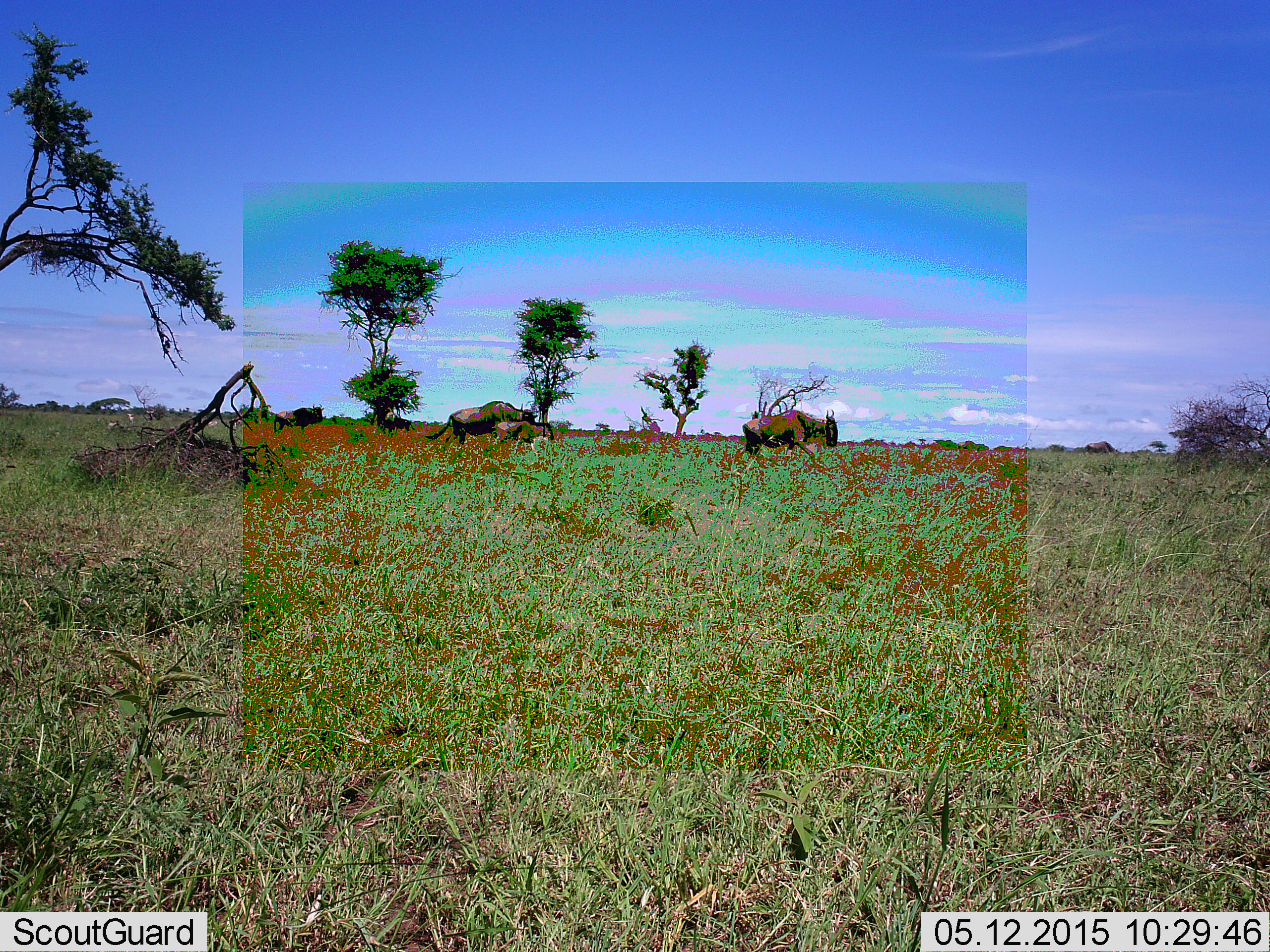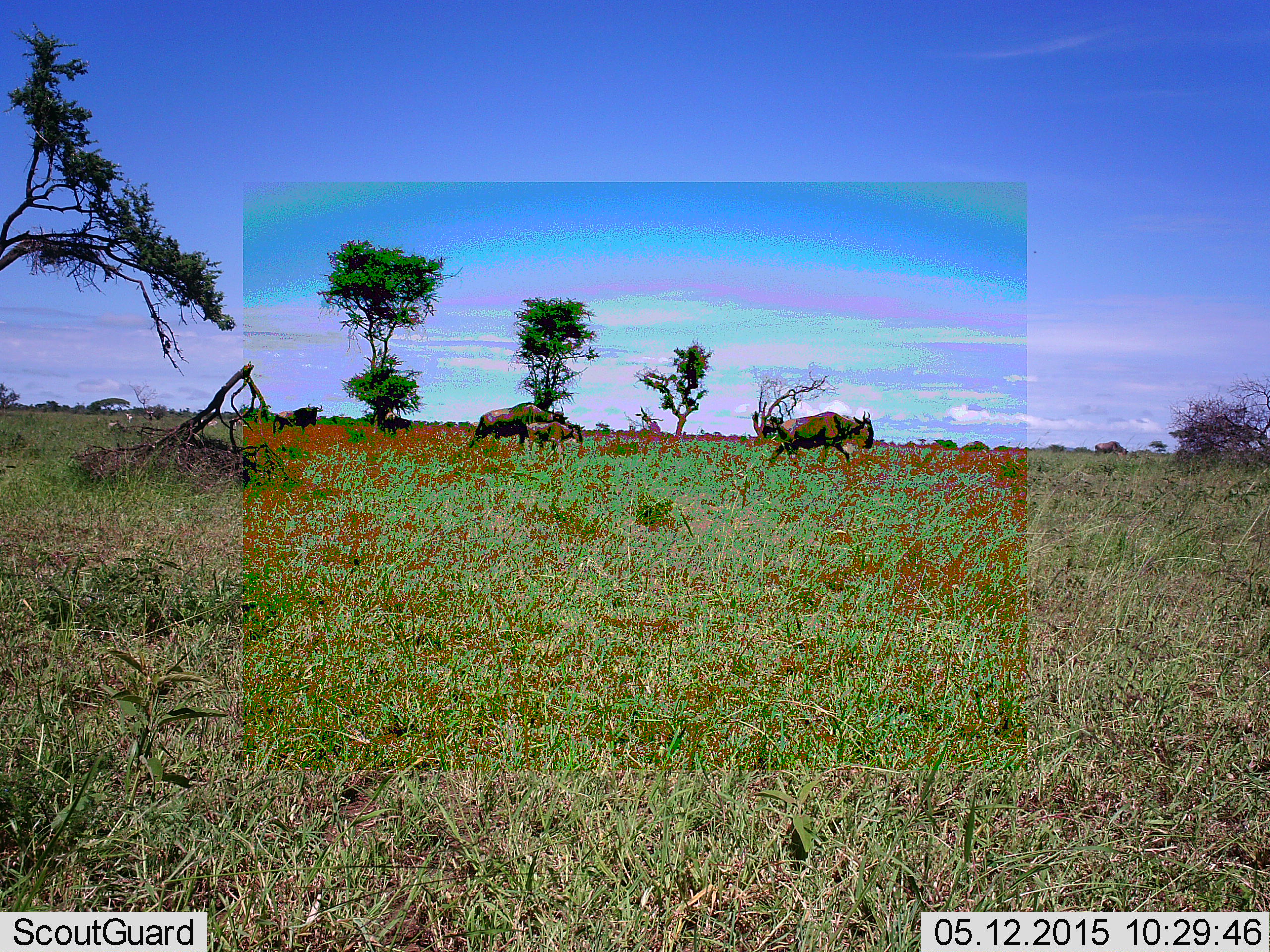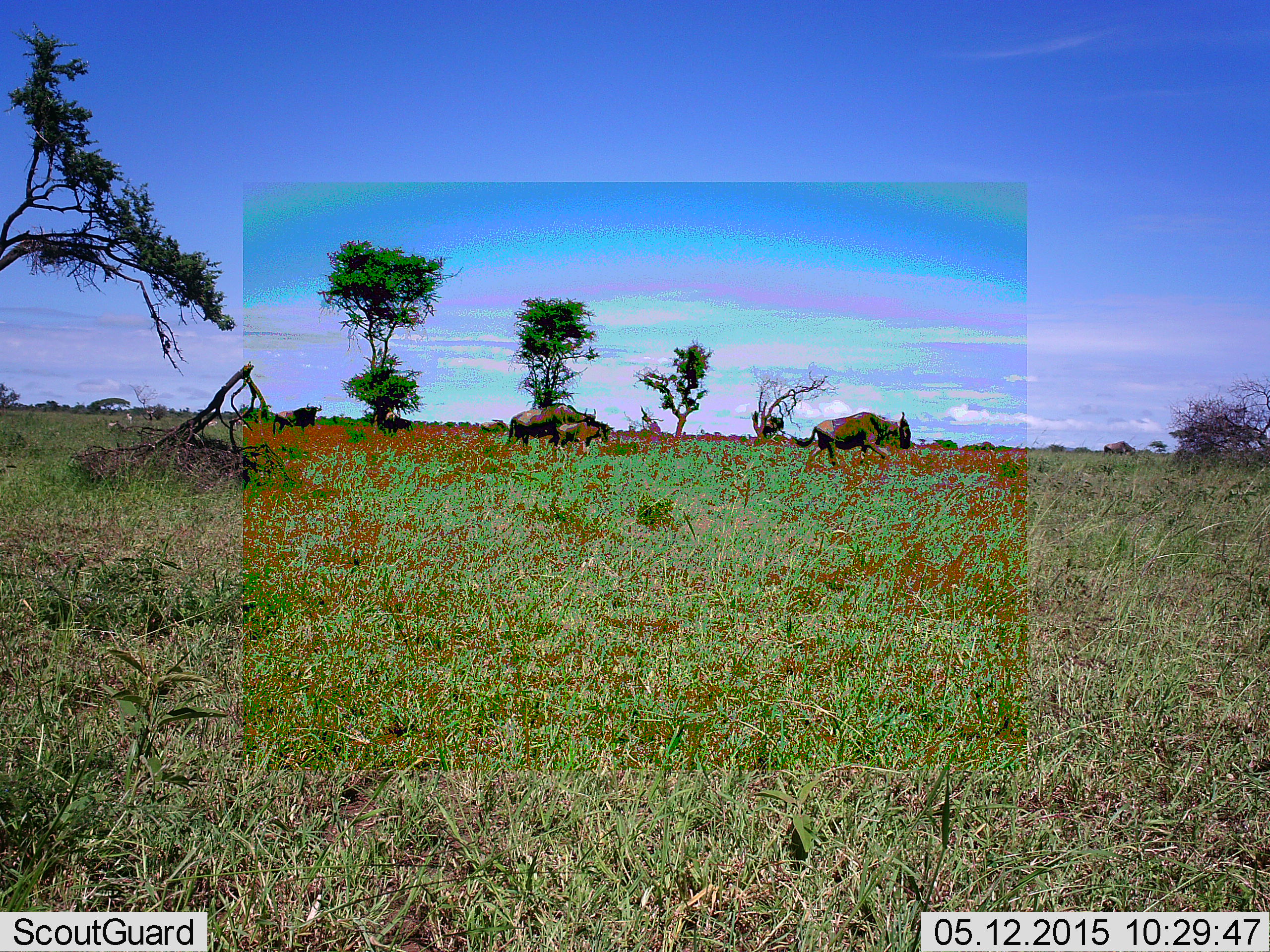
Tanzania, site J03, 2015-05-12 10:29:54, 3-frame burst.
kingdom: Animalia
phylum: Chordata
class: Mammalia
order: Artiodactyla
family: Bovidae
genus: Connochaetes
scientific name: Connochaetes taurinus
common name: blue wildebeest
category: wildebeest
Wildebeest (blue wildebeest) (Connochaetes taurinus), count 6. Behavior (volunteer vote fractions): standing 30%, resting 0%, moving 90%, interacting 0%. Young present (vote fraction): 40%. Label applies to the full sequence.